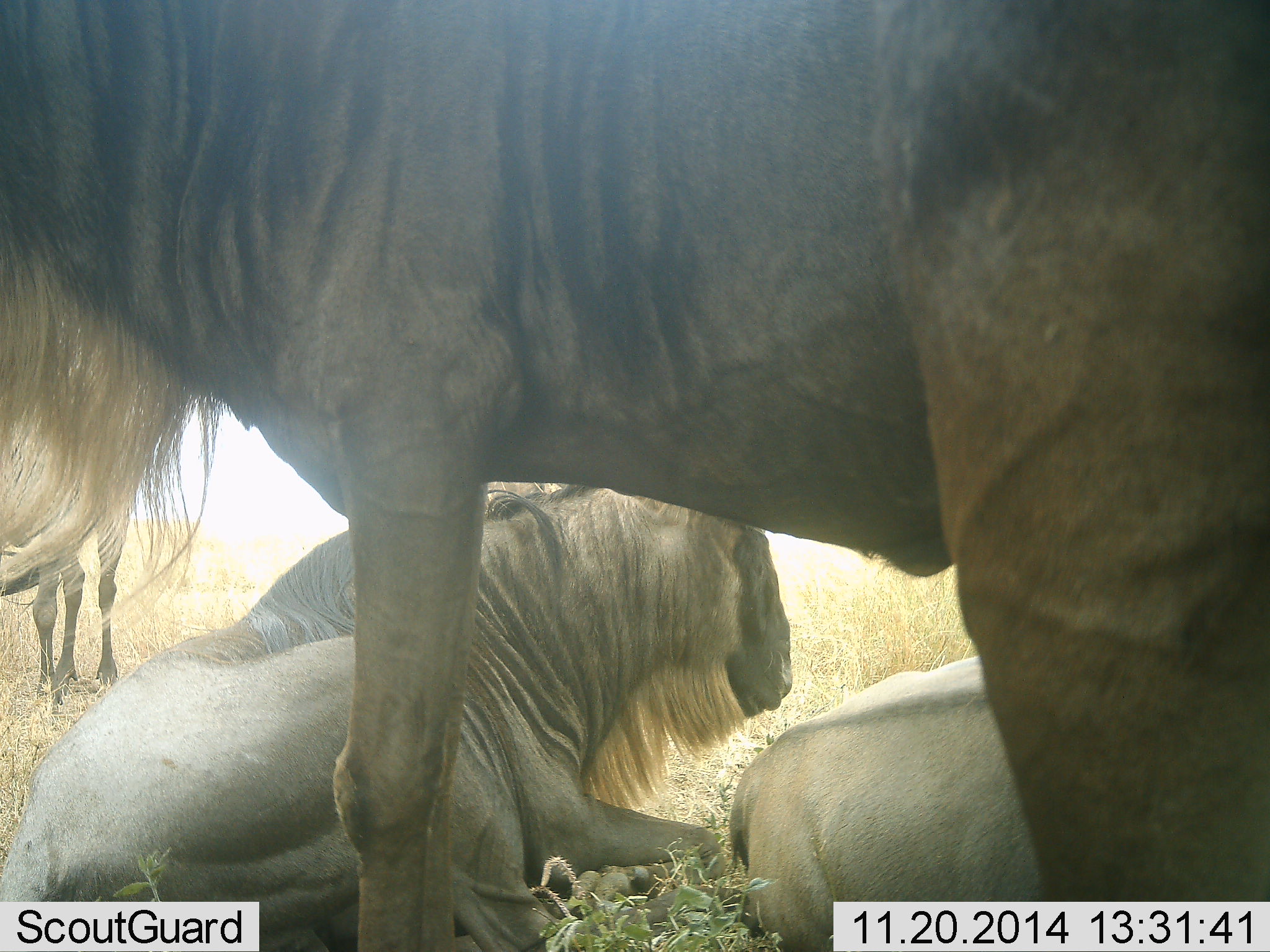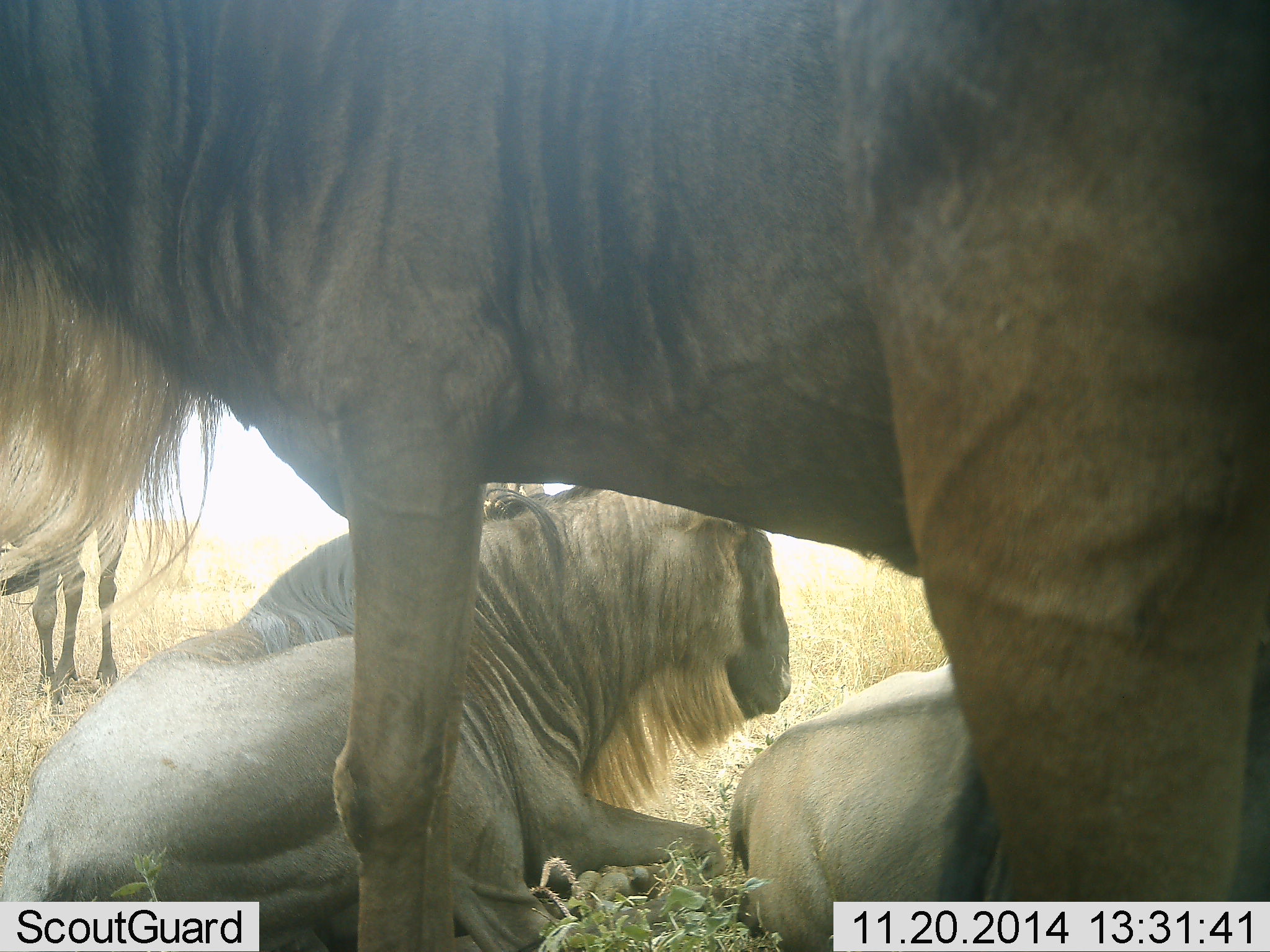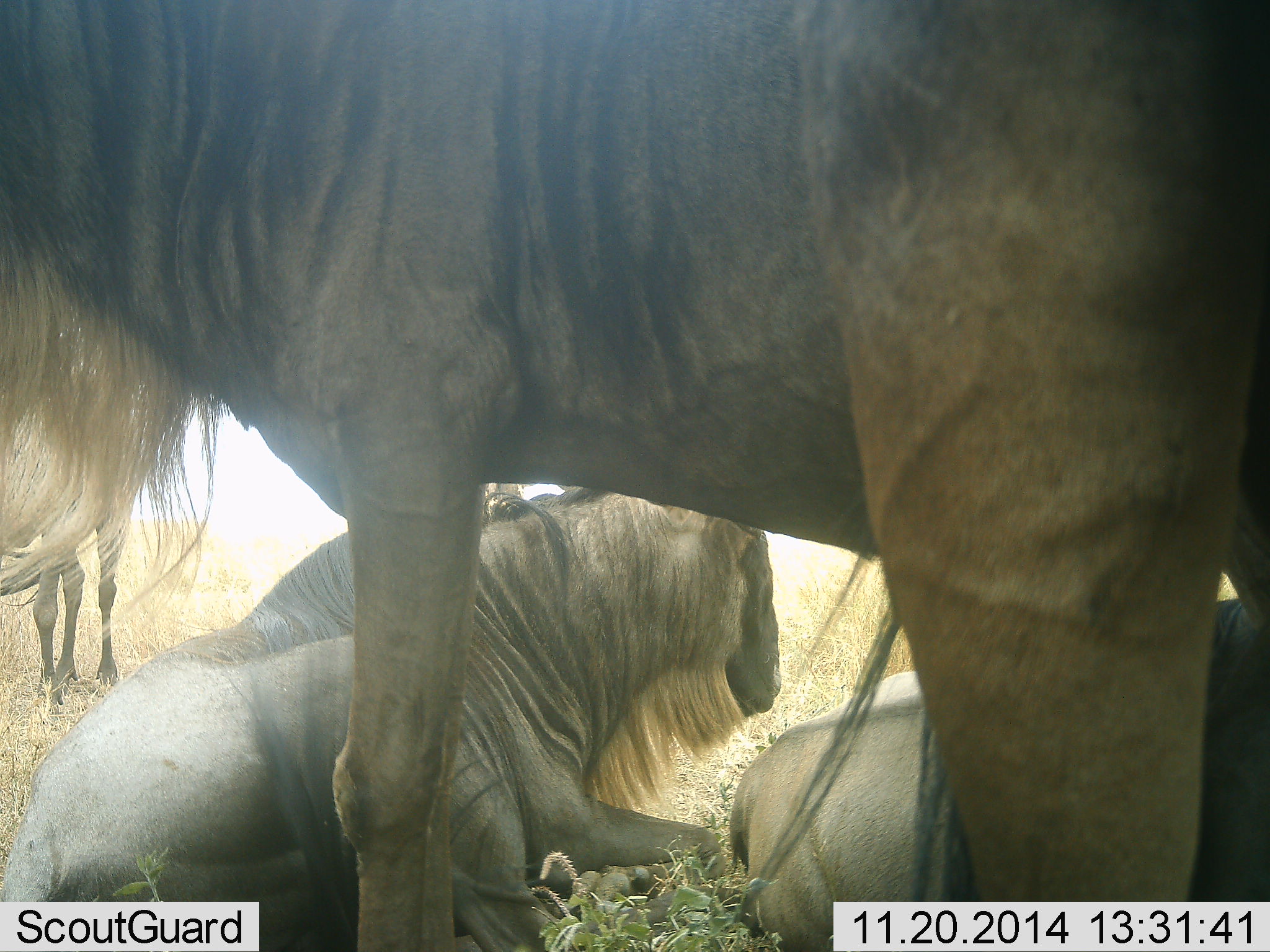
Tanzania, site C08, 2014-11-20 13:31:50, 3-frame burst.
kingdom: Animalia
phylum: Chordata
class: Mammalia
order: Artiodactyla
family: Bovidae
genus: Connochaetes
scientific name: Connochaetes taurinus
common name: blue wildebeest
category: wildebeest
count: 4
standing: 100%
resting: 100%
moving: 10%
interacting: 10%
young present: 10%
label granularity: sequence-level